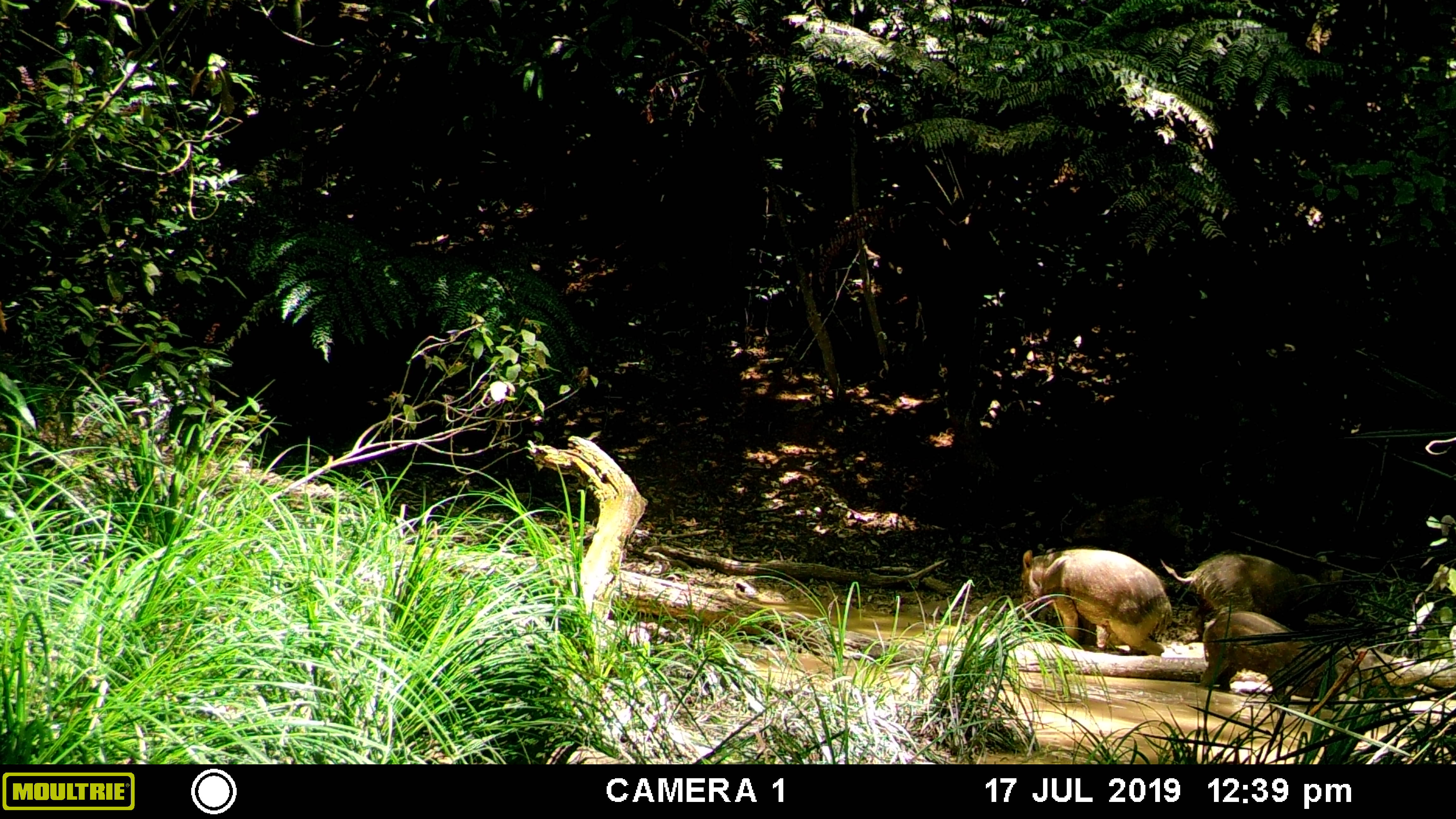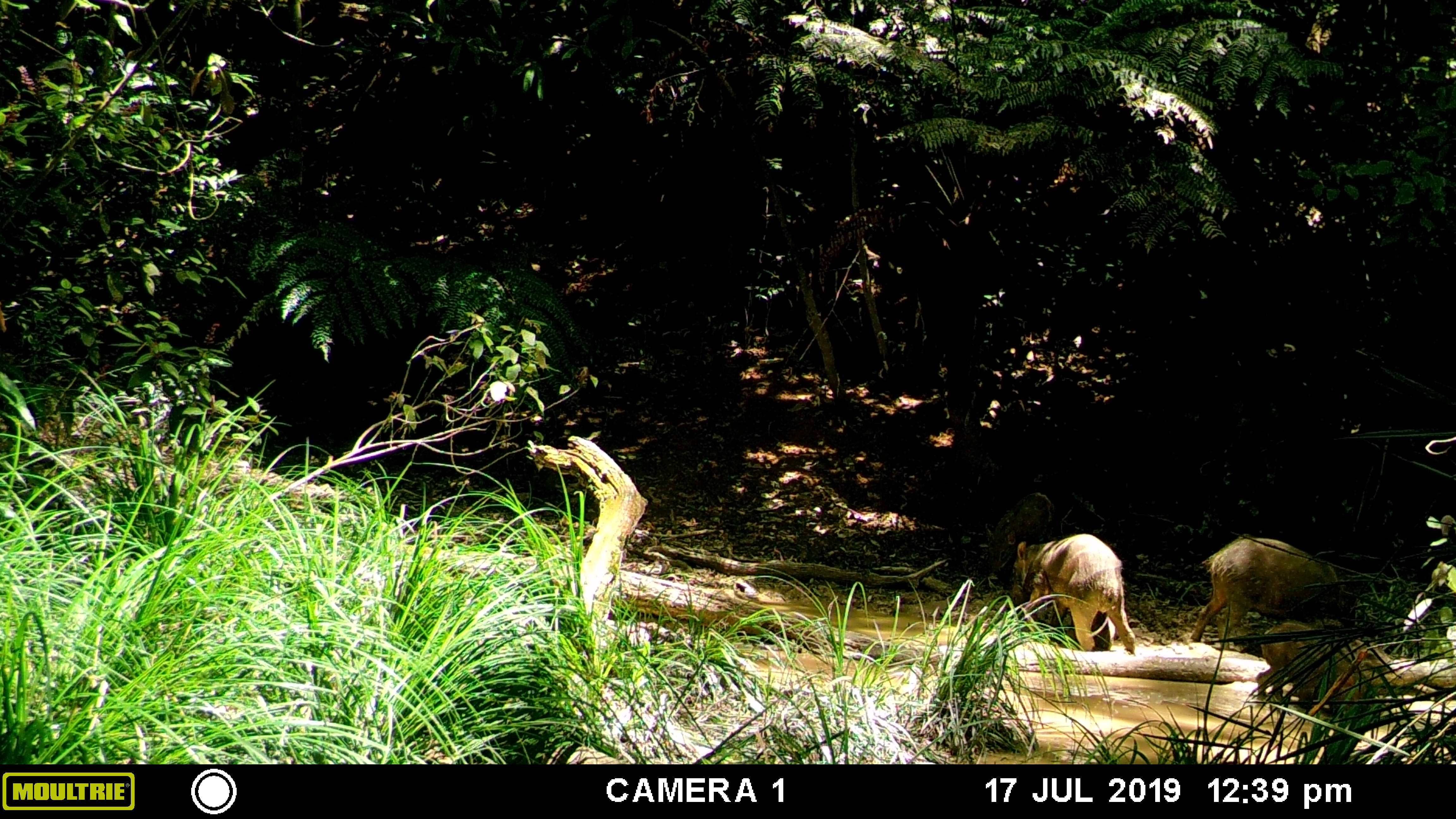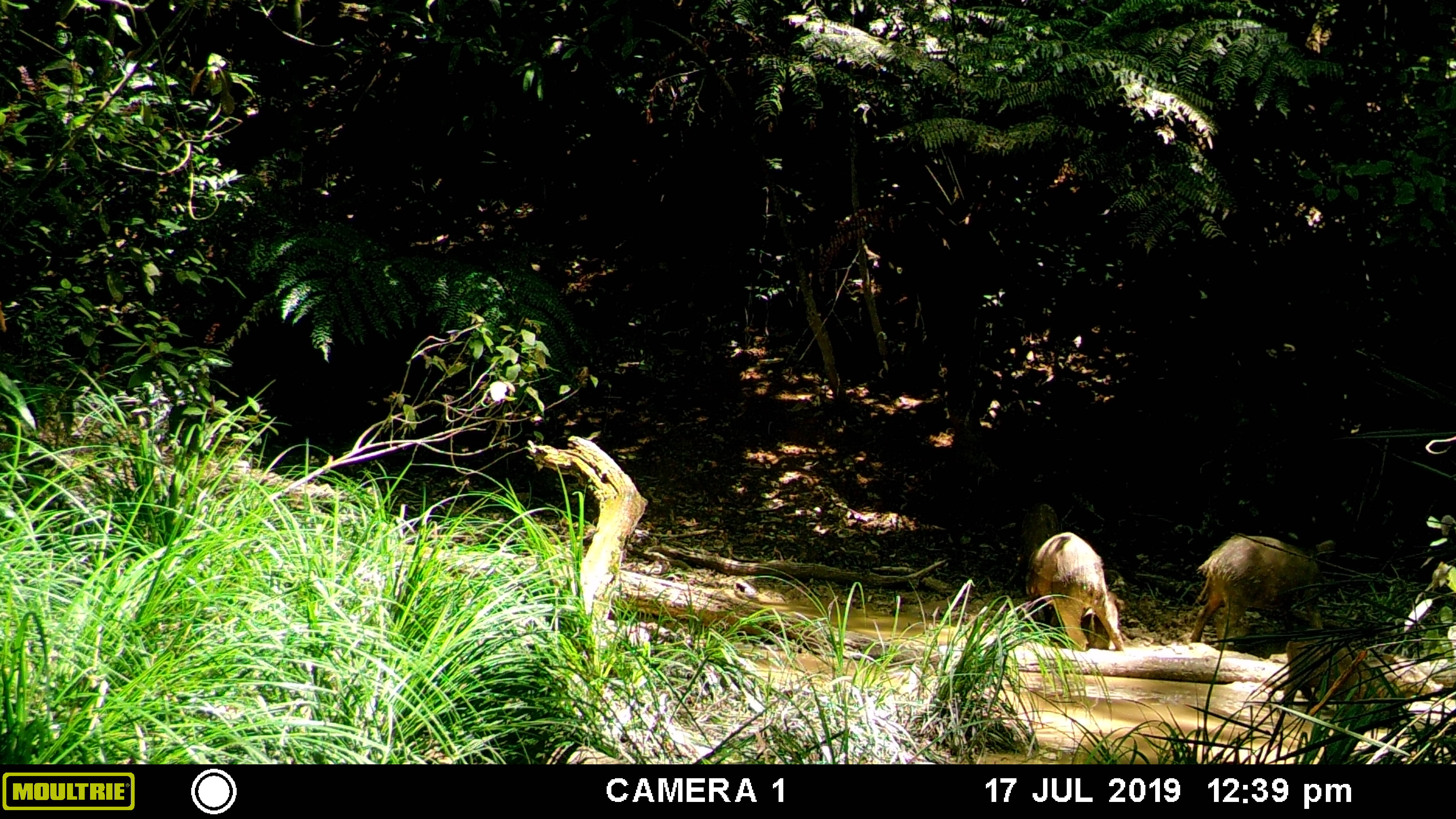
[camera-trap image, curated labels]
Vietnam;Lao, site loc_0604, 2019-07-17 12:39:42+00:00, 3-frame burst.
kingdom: Animalia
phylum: Chordata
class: Mammalia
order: Artiodactyla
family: Suidae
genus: Sus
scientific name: Sus scrofa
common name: eurasian wild pig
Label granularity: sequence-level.